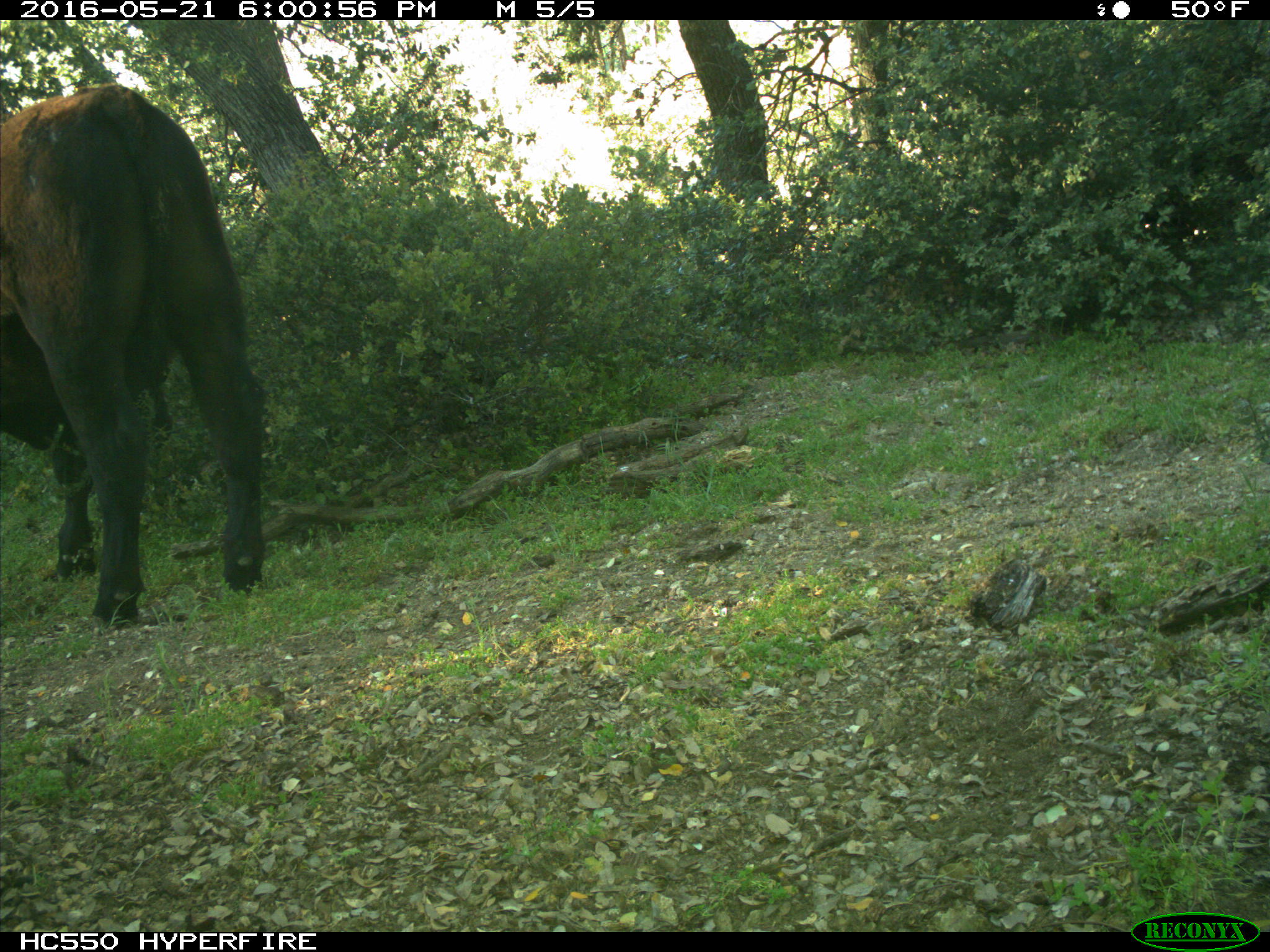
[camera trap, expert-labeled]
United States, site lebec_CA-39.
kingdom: Animalia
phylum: Chordata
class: Mammalia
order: Artiodactyla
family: Bovidae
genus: Bos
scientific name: Bos taurus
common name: domestic cow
Bos taurus (domestic cow).